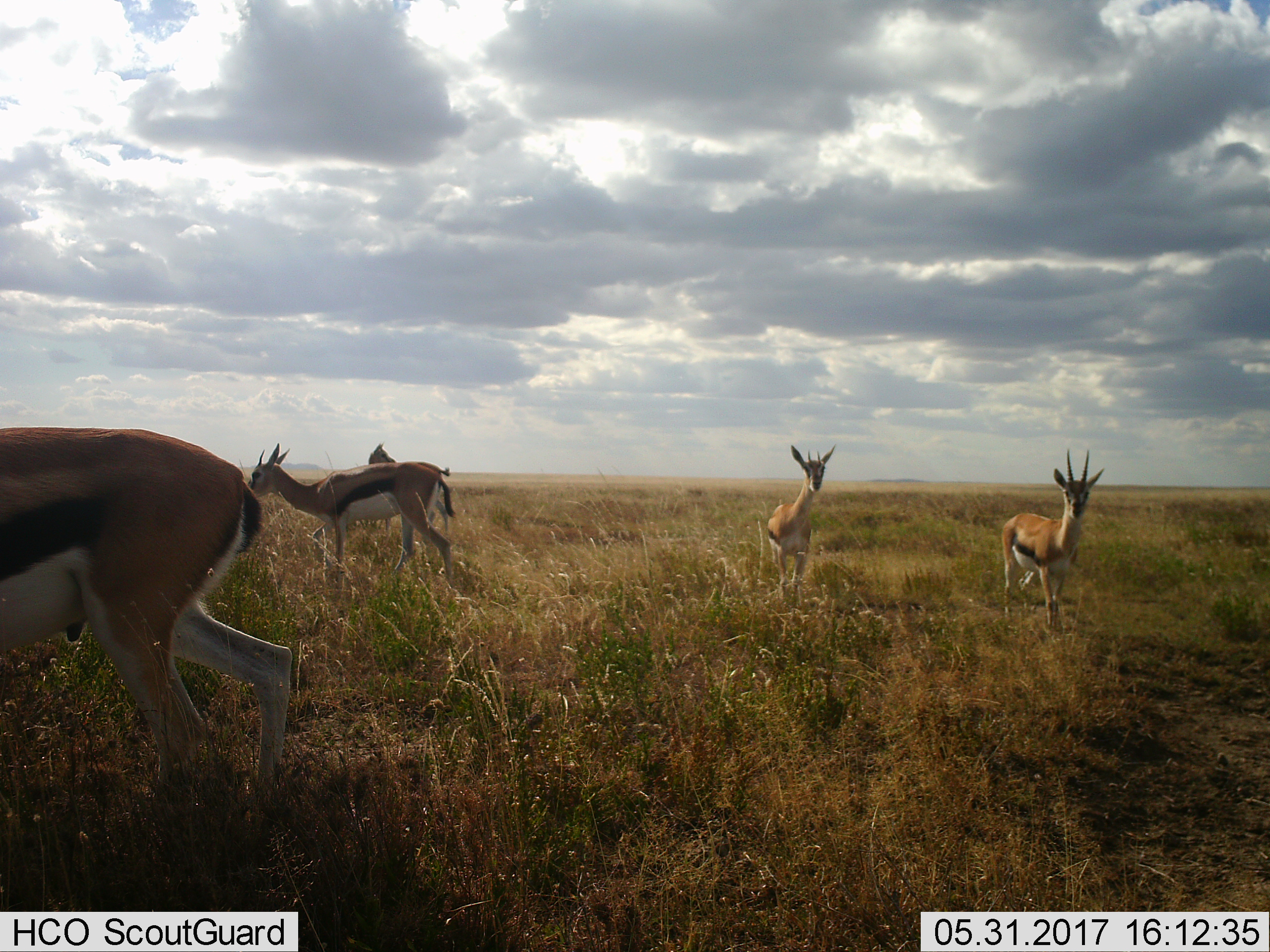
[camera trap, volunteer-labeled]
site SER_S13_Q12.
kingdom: Animalia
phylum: Chordata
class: Mammalia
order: Artiodactyla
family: Bovidae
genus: Eudorcas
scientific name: Eudorcas thomsonii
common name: thomson's gazelle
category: gazellethomsons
Gazellethomsons (thomson's gazelle) (Eudorcas thomsonii), count 5. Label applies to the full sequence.